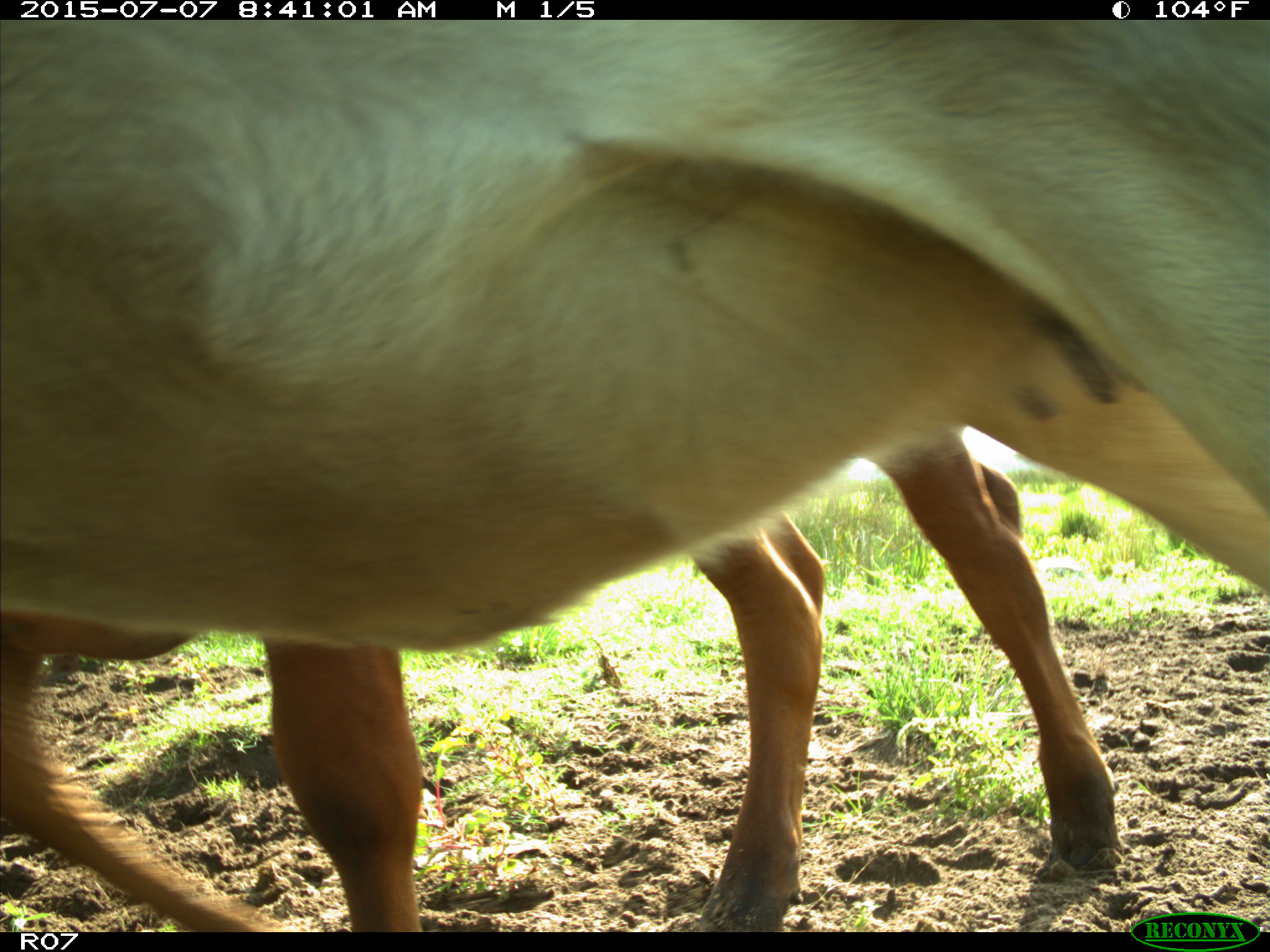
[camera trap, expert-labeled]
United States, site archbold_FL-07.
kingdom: Animalia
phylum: Chordata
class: Mammalia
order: Artiodactyla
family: Bovidae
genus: Bos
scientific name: Bos taurus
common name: domestic cow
Bos taurus (domestic cow).